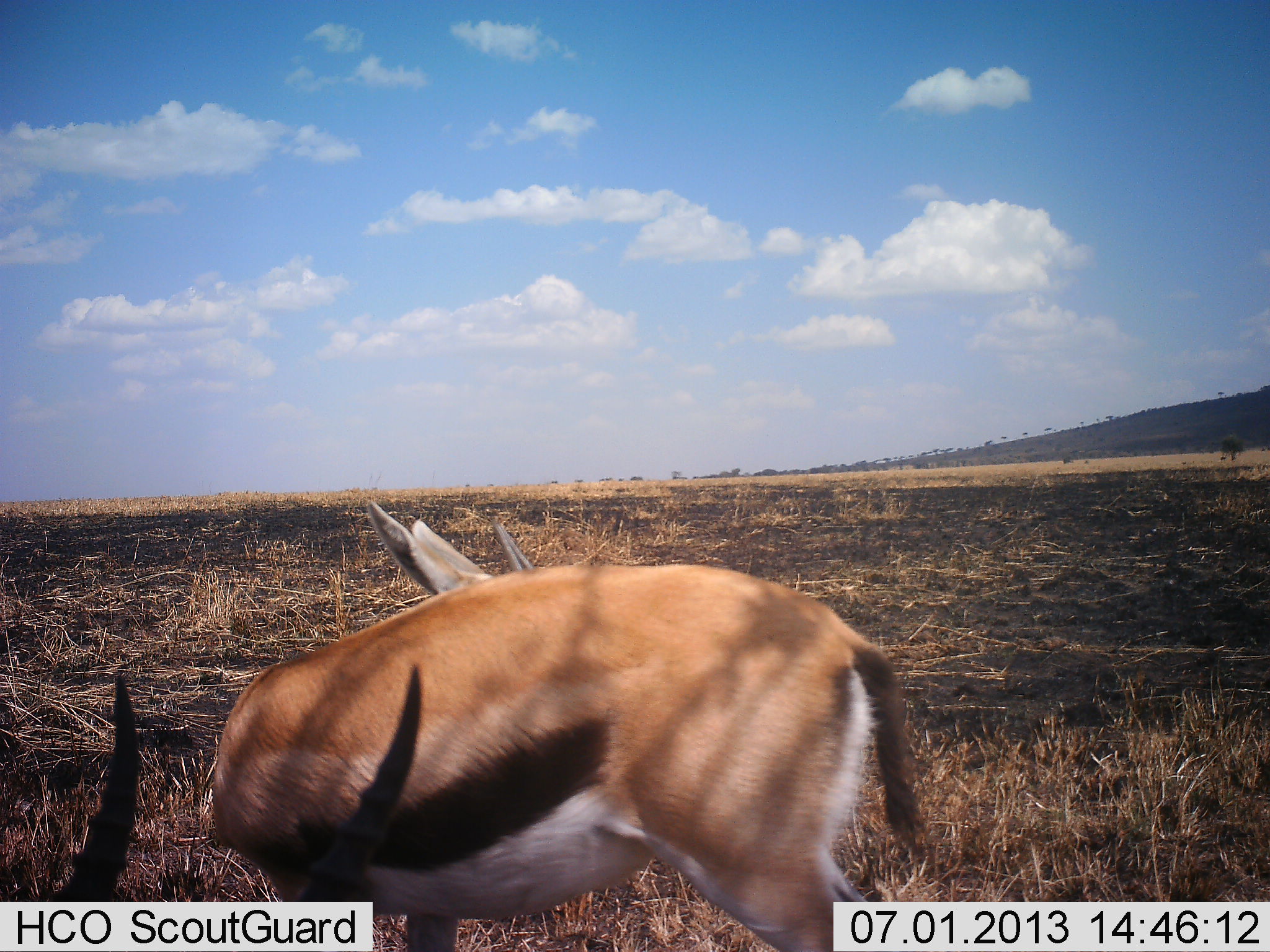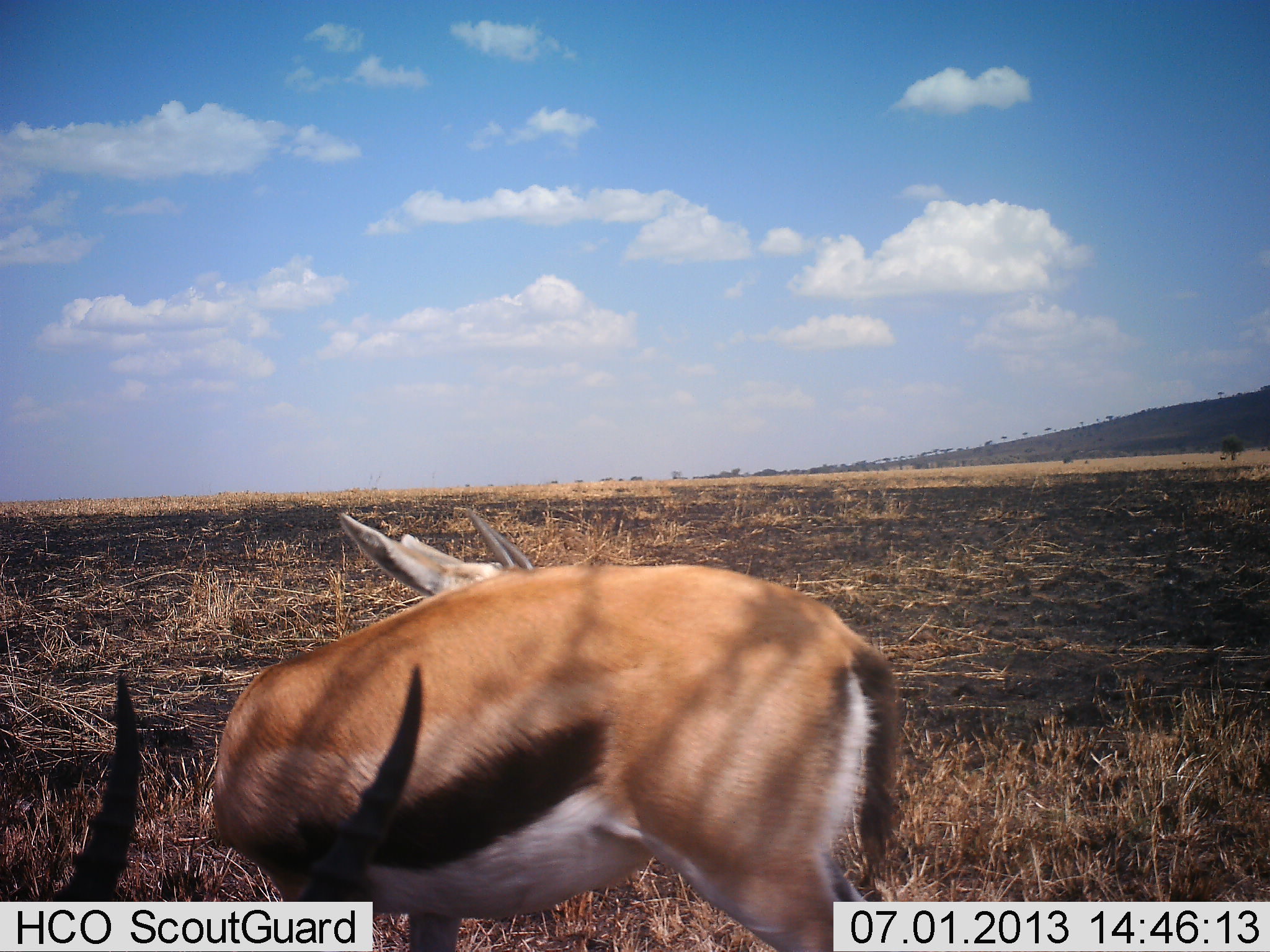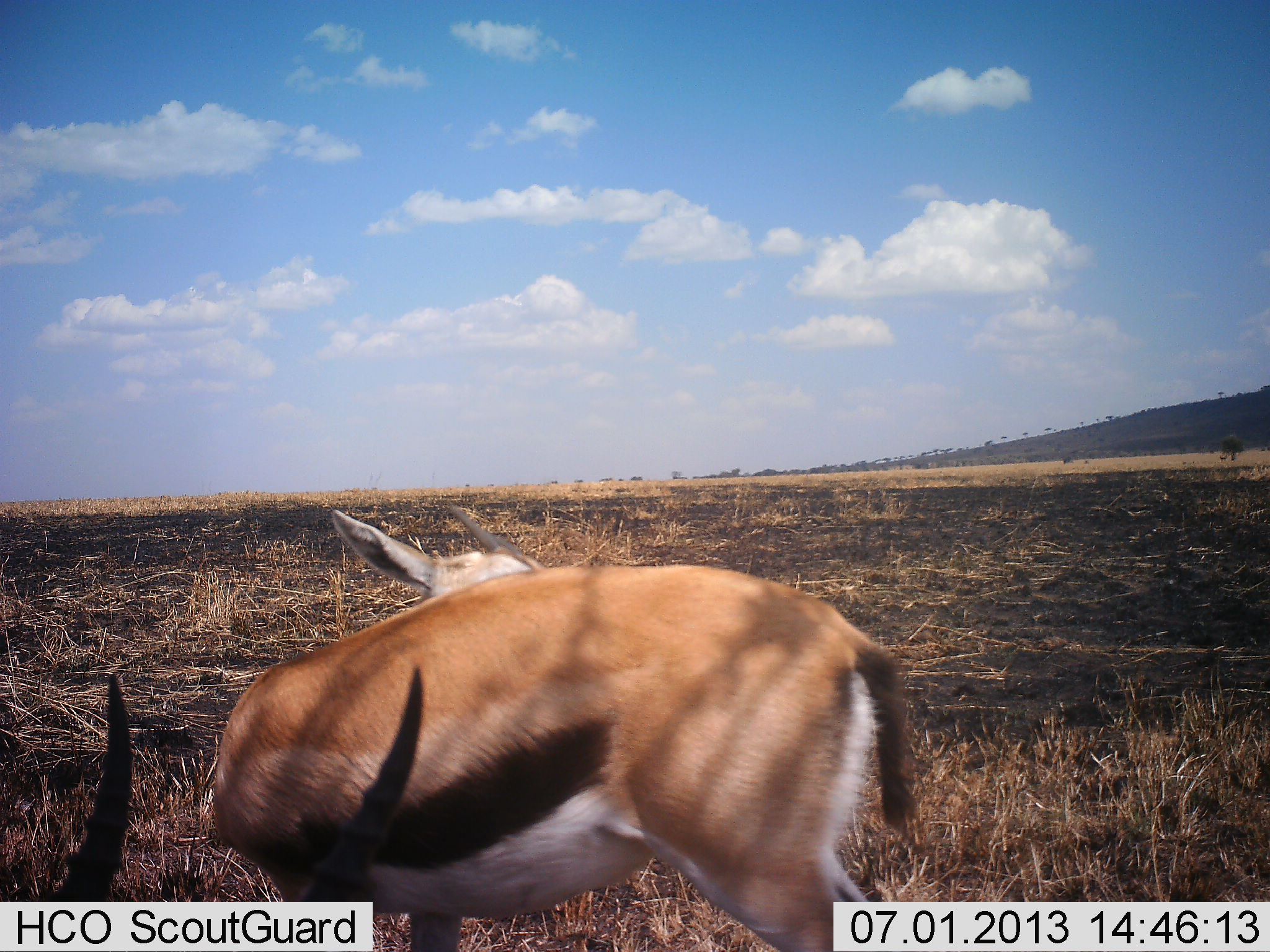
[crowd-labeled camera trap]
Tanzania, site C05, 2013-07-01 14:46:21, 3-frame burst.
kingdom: Animalia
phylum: Chordata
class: Mammalia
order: Artiodactyla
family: Bovidae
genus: Eudorcas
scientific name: Eudorcas thomsonii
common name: thomson's gazelle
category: gazellethomsons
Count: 2.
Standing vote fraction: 82%.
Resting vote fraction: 6%.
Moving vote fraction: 6%.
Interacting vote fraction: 6%.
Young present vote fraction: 0%.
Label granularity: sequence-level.